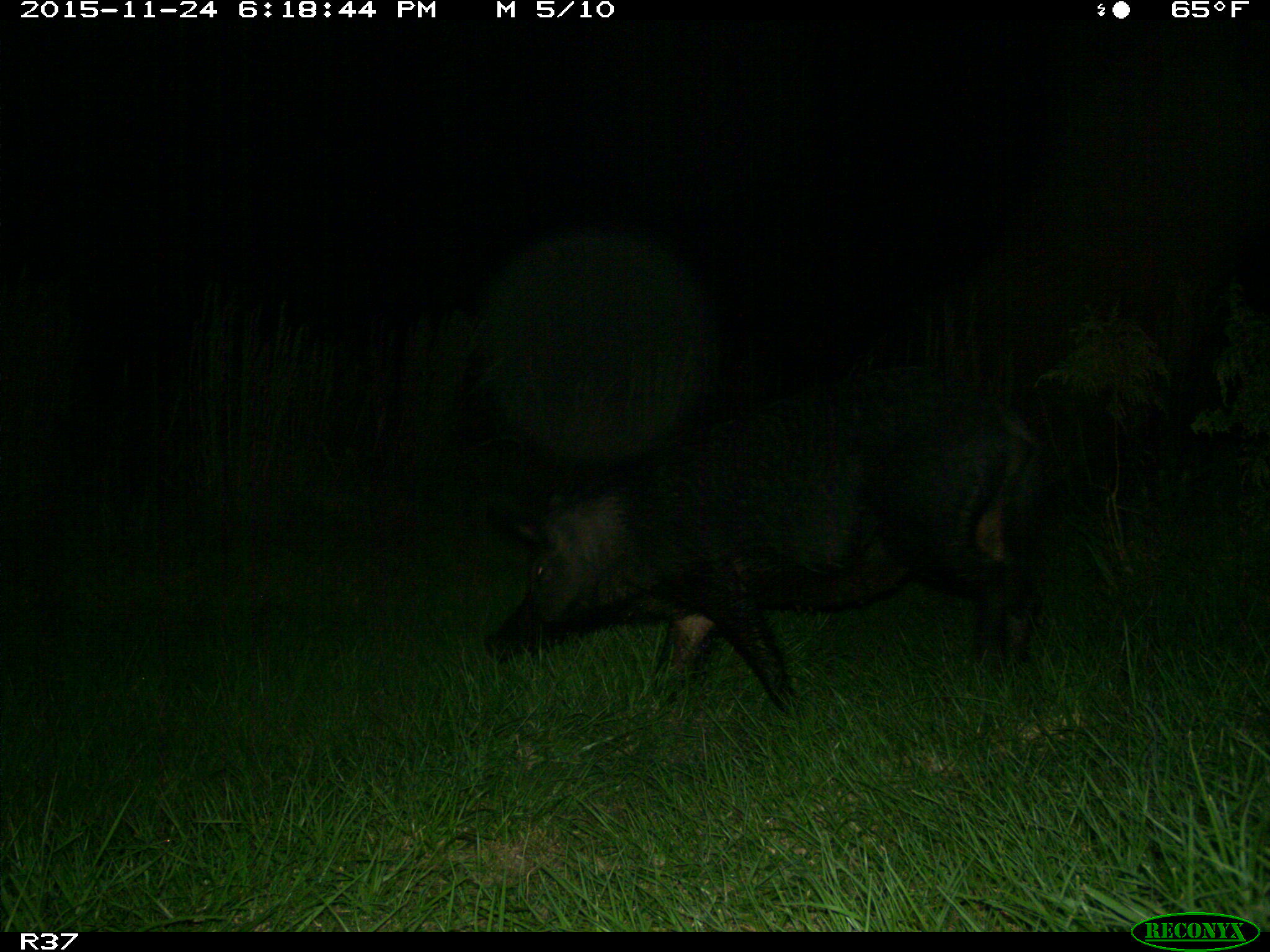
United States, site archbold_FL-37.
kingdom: Animalia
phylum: Chordata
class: Mammalia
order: Artiodactyla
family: Suidae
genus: Sus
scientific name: Sus scrofa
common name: wild boar